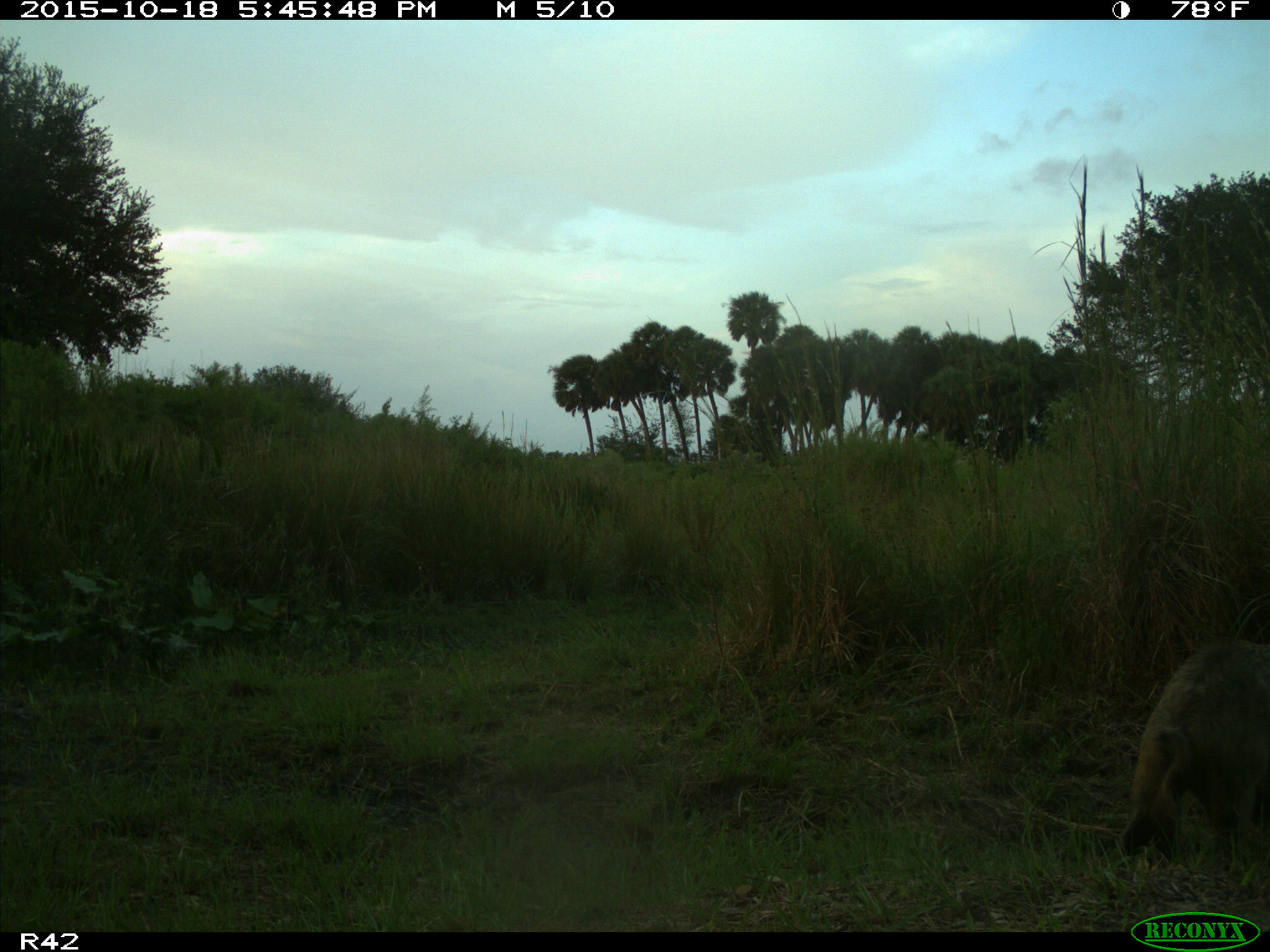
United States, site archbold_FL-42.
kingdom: Animalia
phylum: Chordata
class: Mammalia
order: Artiodactyla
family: Suidae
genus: Sus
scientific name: Sus scrofa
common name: wild boar